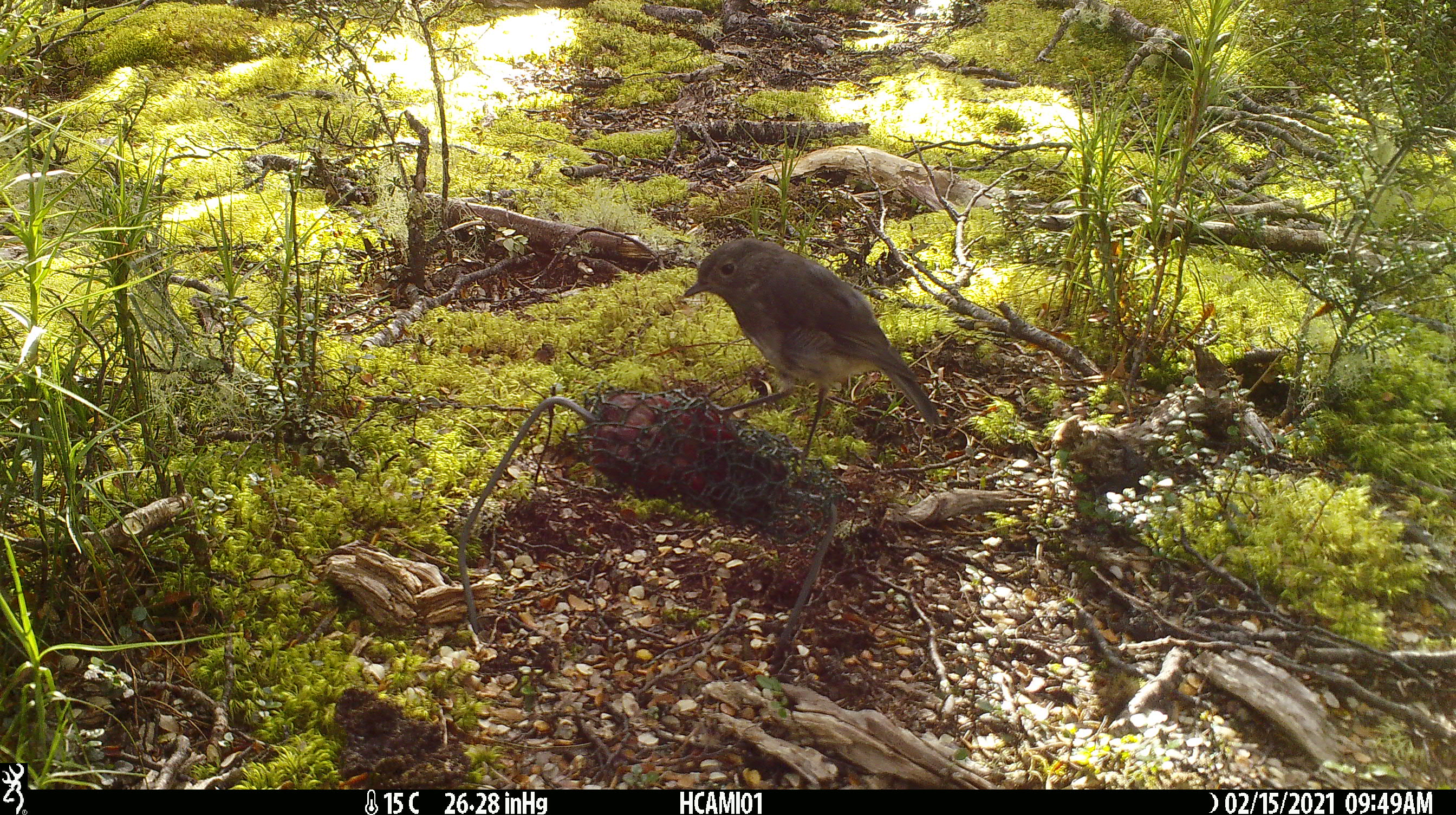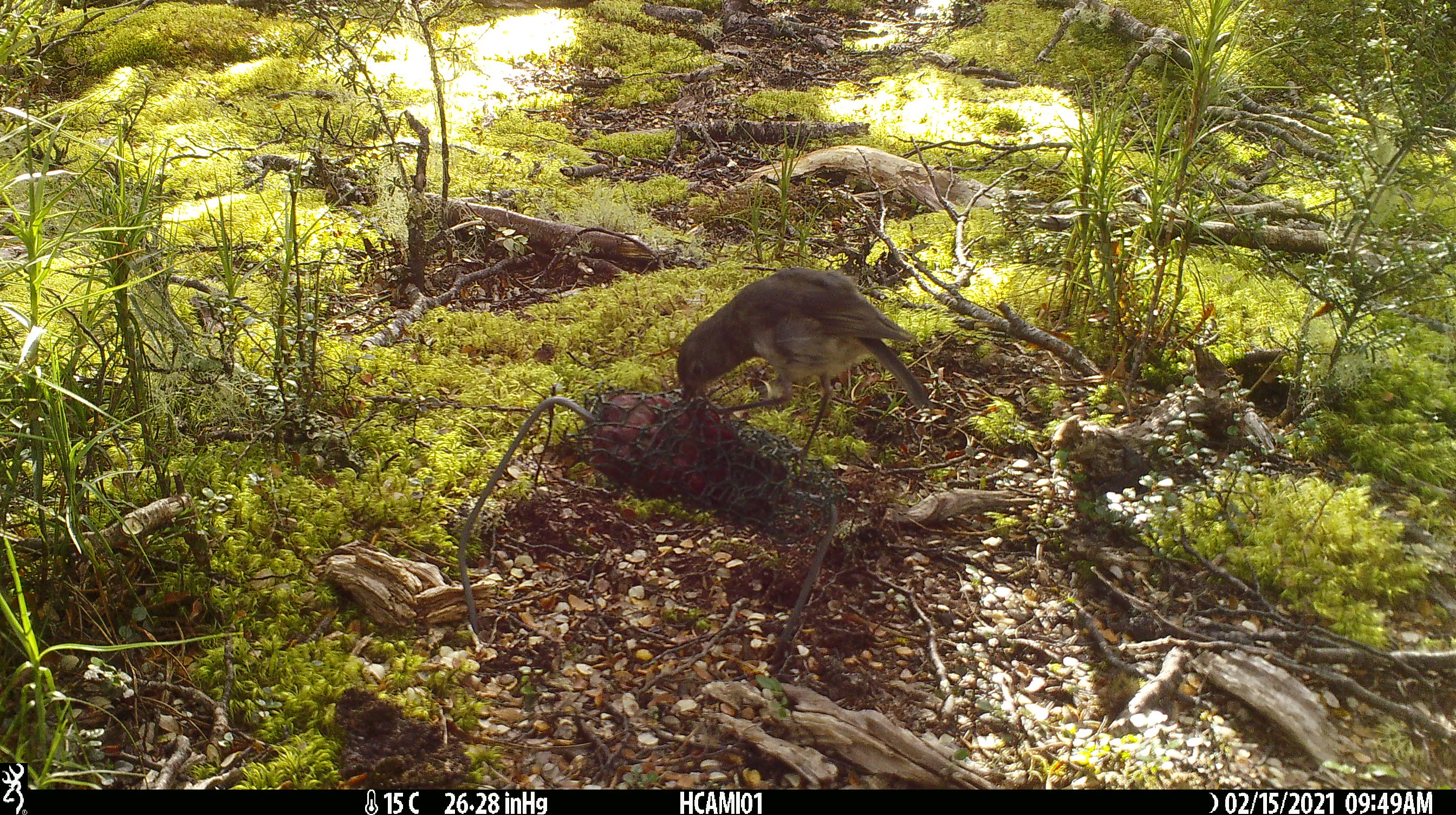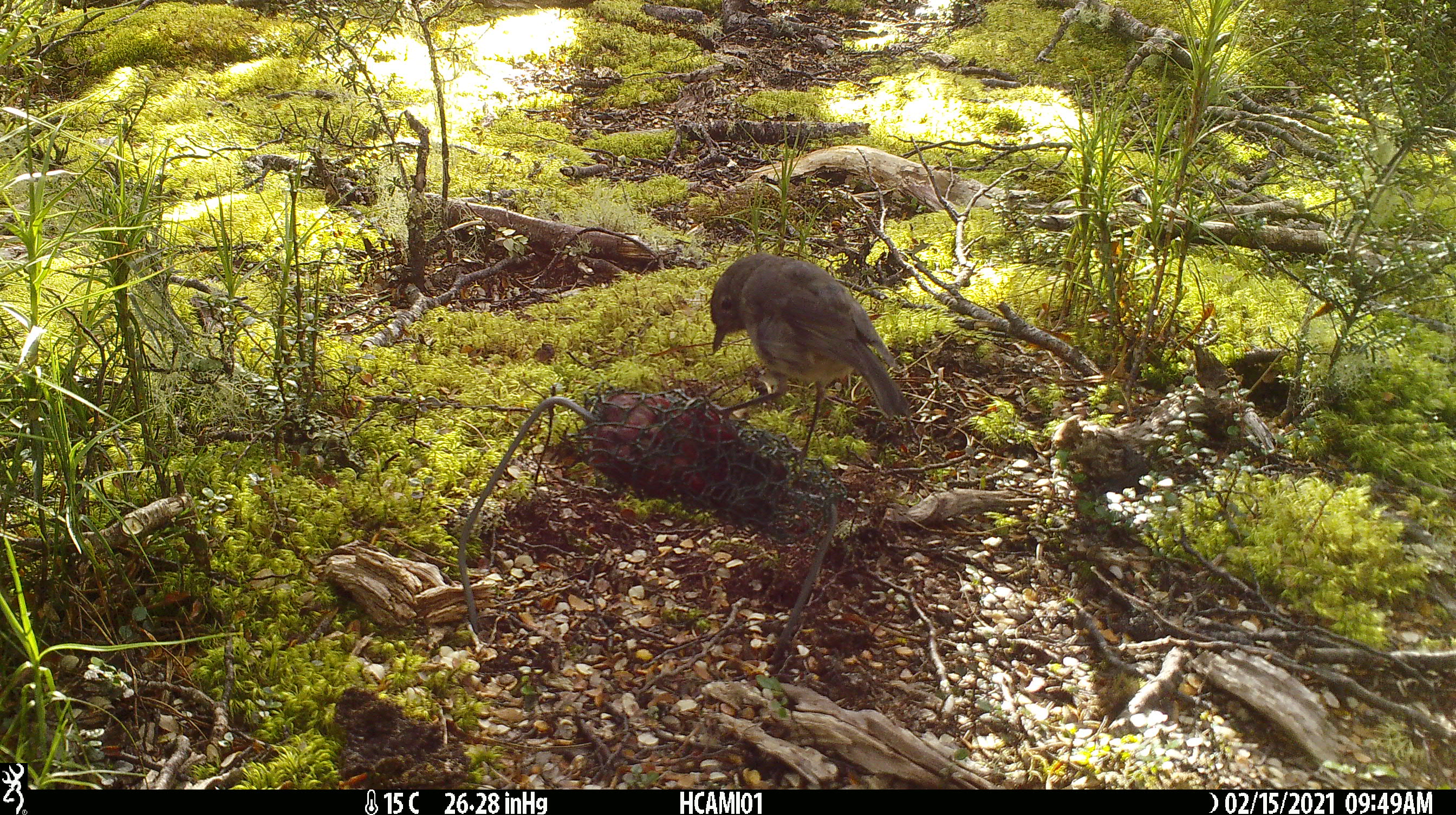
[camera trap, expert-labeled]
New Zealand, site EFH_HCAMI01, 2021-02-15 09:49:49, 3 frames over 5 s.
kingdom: Animalia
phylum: Chordata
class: Aves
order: Passeriformes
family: Petroicidae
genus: Petroica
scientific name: Petroica australis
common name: new zealand robin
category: robin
Robin (new zealand robin) (Petroica australis).